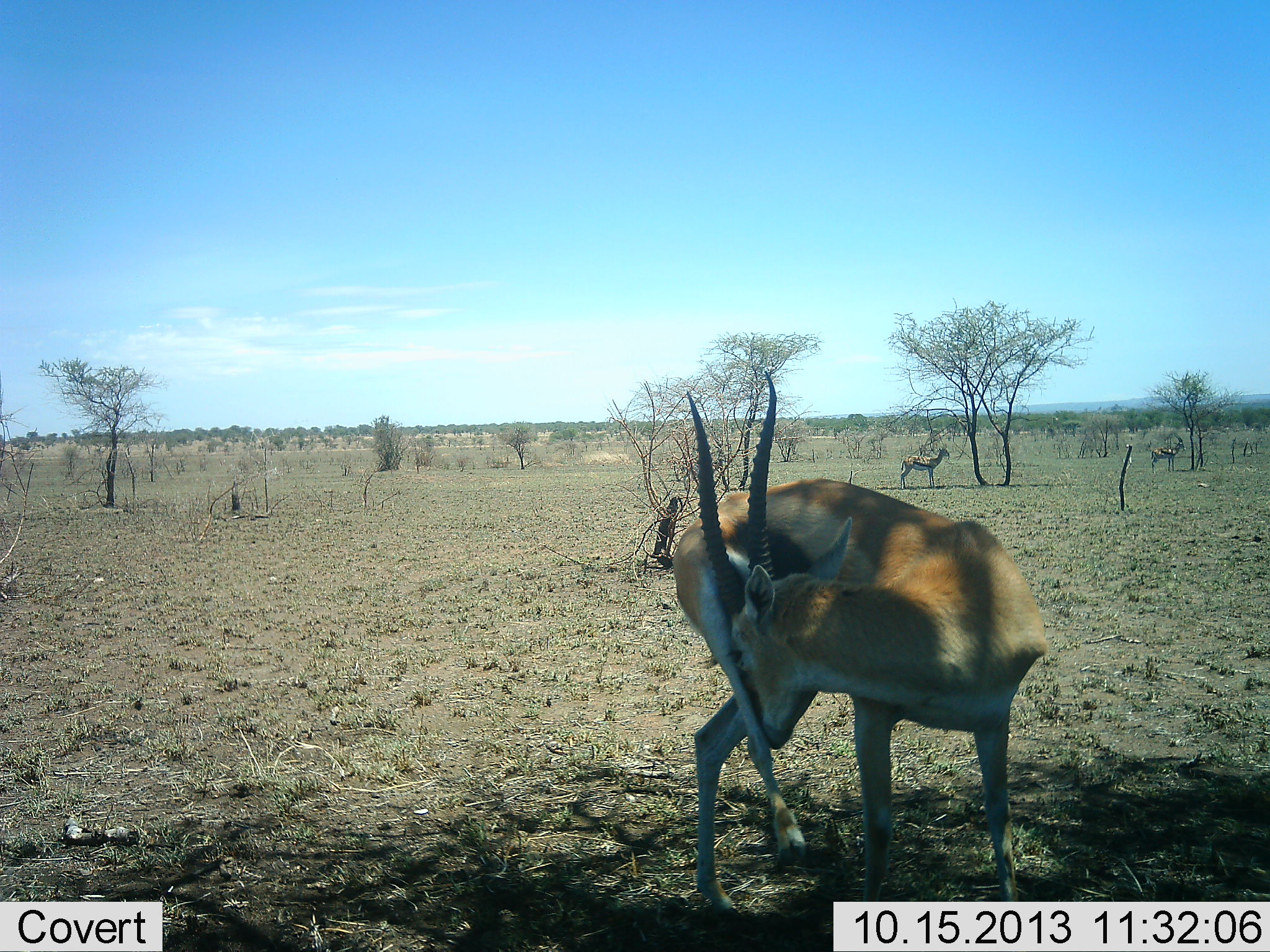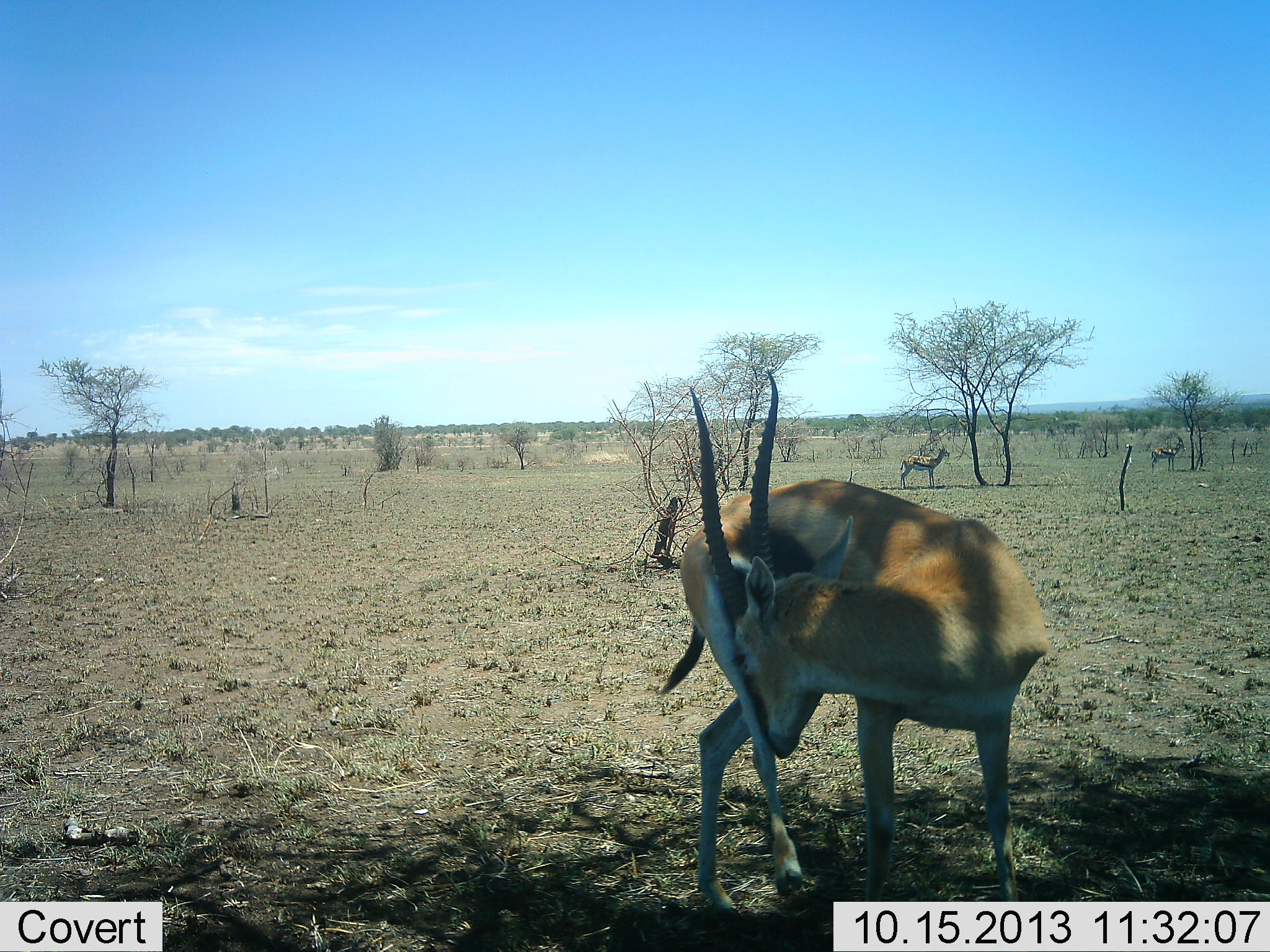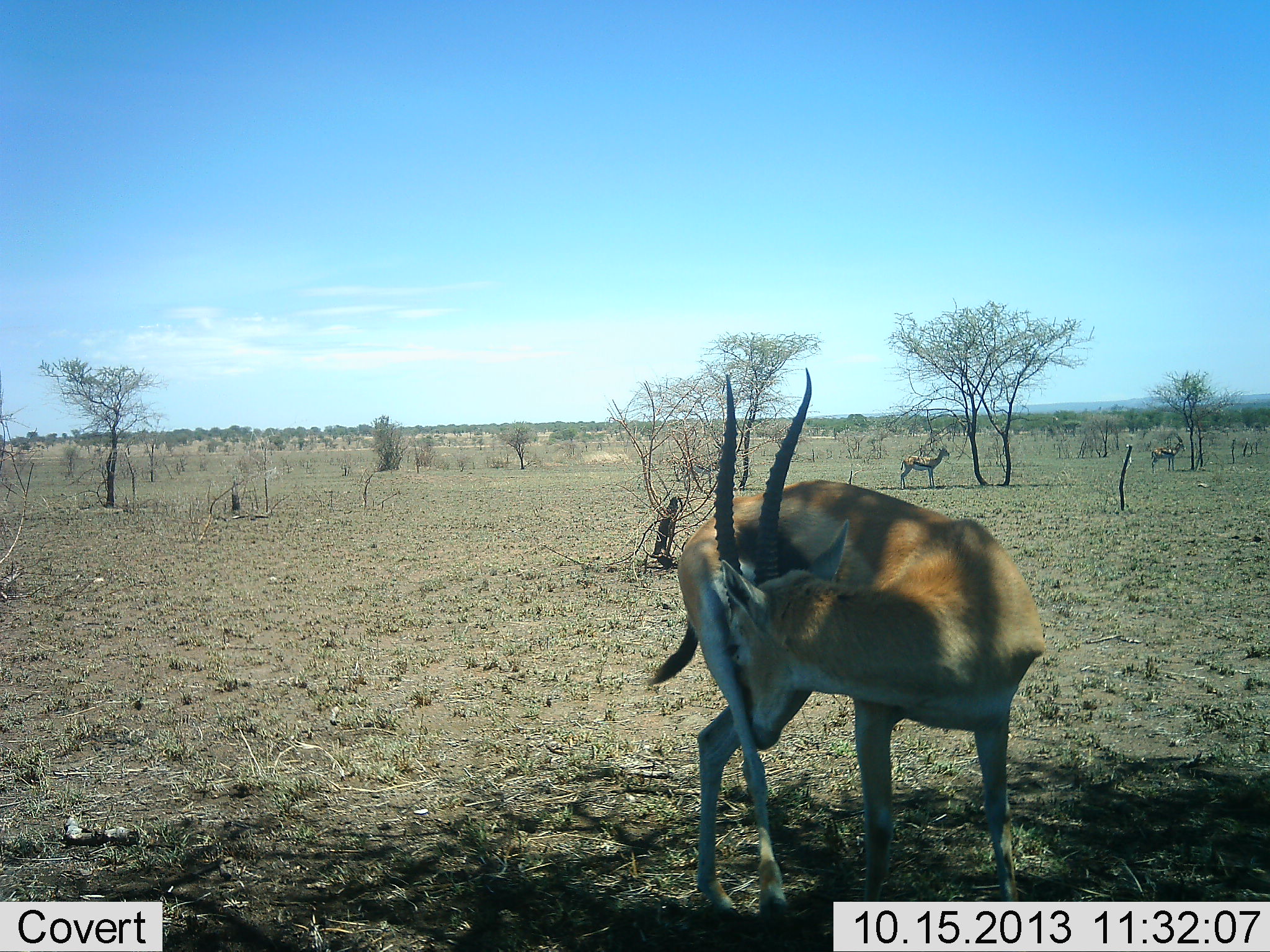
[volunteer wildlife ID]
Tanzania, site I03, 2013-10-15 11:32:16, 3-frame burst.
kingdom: Animalia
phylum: Chordata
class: Mammalia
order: Artiodactyla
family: Bovidae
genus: Eudorcas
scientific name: Eudorcas thomsonii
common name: thomson's gazelle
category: gazellethomsons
Gazellethomsons (thomson's gazelle) (Eudorcas thomsonii), count 3. Behavior (volunteer vote fractions): standing 97%, resting 3%, moving 10%, interacting 3%. Young present (vote fraction): 0%. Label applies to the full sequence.